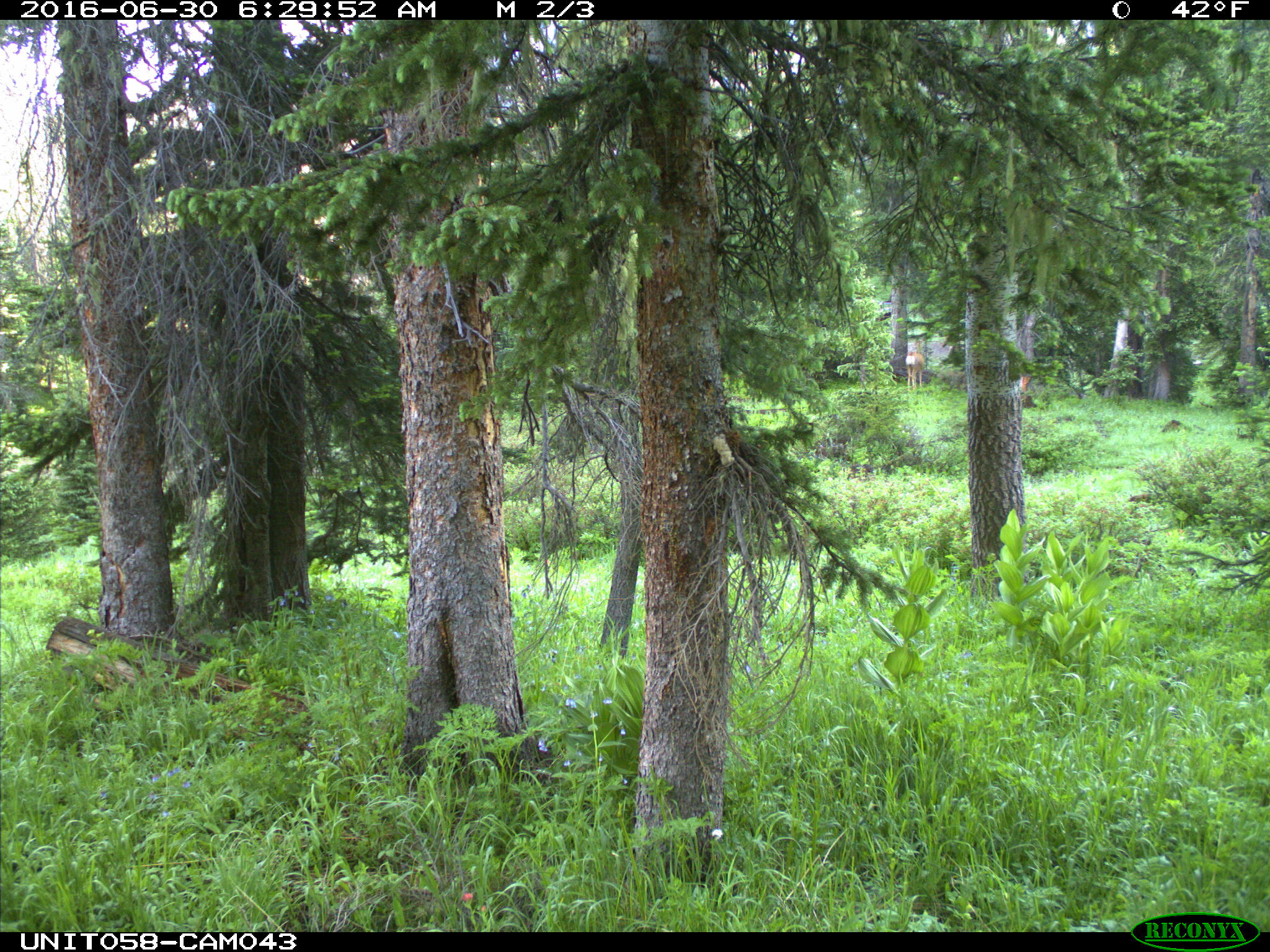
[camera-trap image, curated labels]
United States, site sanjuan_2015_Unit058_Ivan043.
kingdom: Animalia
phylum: Chordata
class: Mammalia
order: Artiodactyla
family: Cervidae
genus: Odocoileus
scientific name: Odocoileus hemionus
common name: mule deer